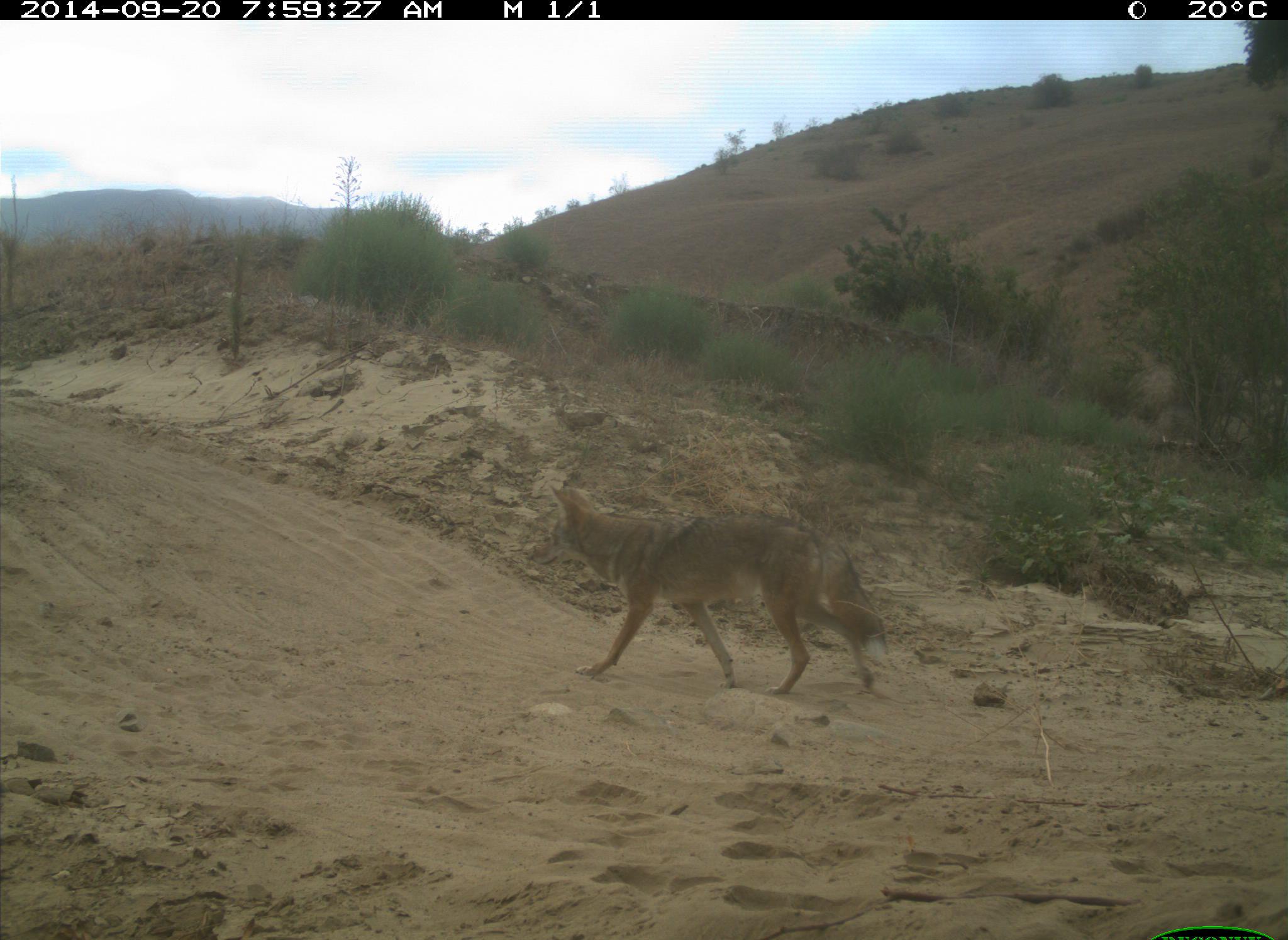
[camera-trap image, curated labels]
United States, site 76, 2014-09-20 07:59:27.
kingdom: Animalia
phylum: Chordata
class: Mammalia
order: Carnivora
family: Canidae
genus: Canis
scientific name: Canis latrans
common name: coyote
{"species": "coyote (Canis latrans)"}